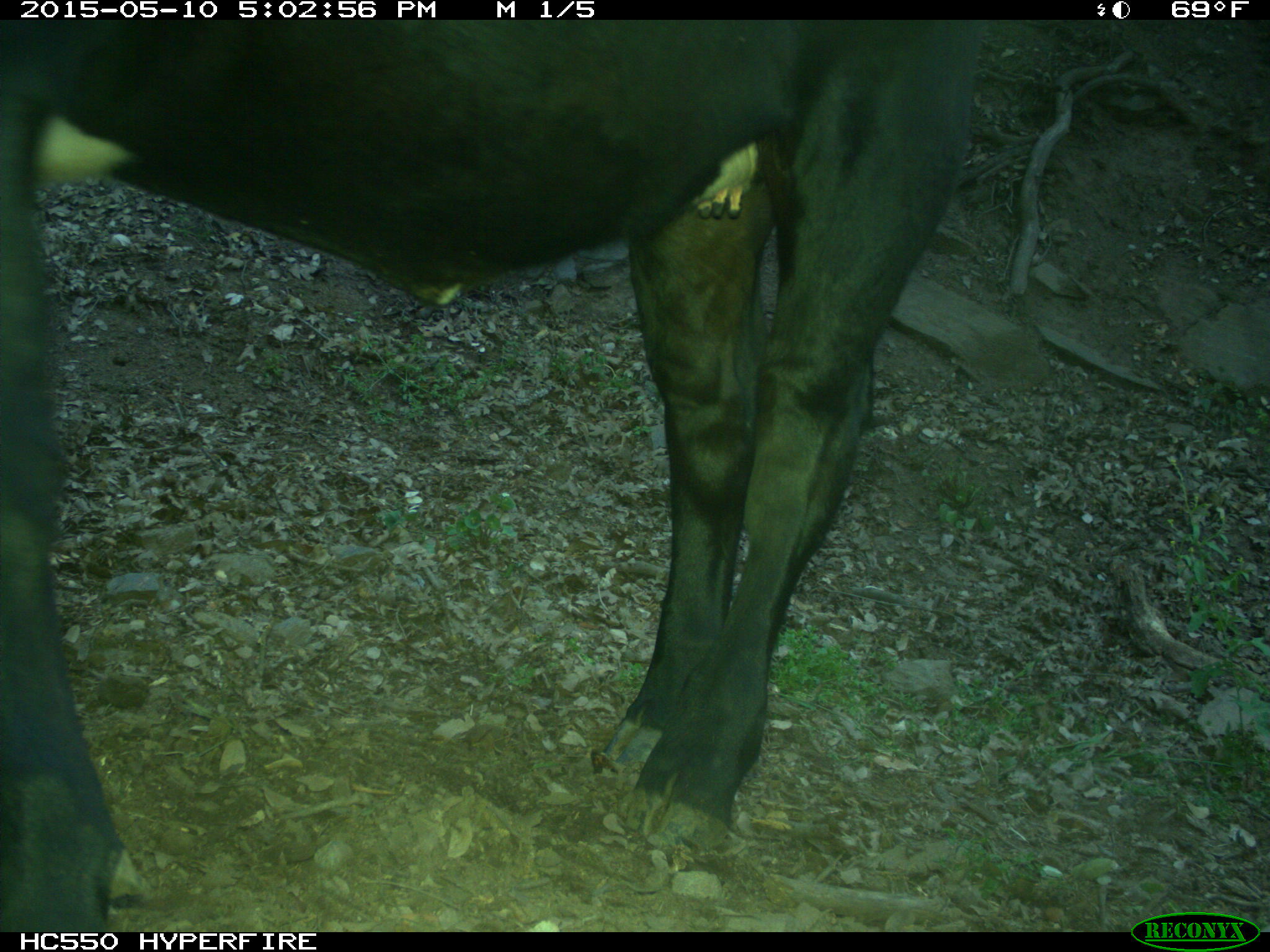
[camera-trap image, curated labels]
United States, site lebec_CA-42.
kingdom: Animalia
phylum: Chordata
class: Mammalia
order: Artiodactyla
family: Bovidae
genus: Bos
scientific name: Bos taurus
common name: domestic cow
Bos taurus (domestic cow).